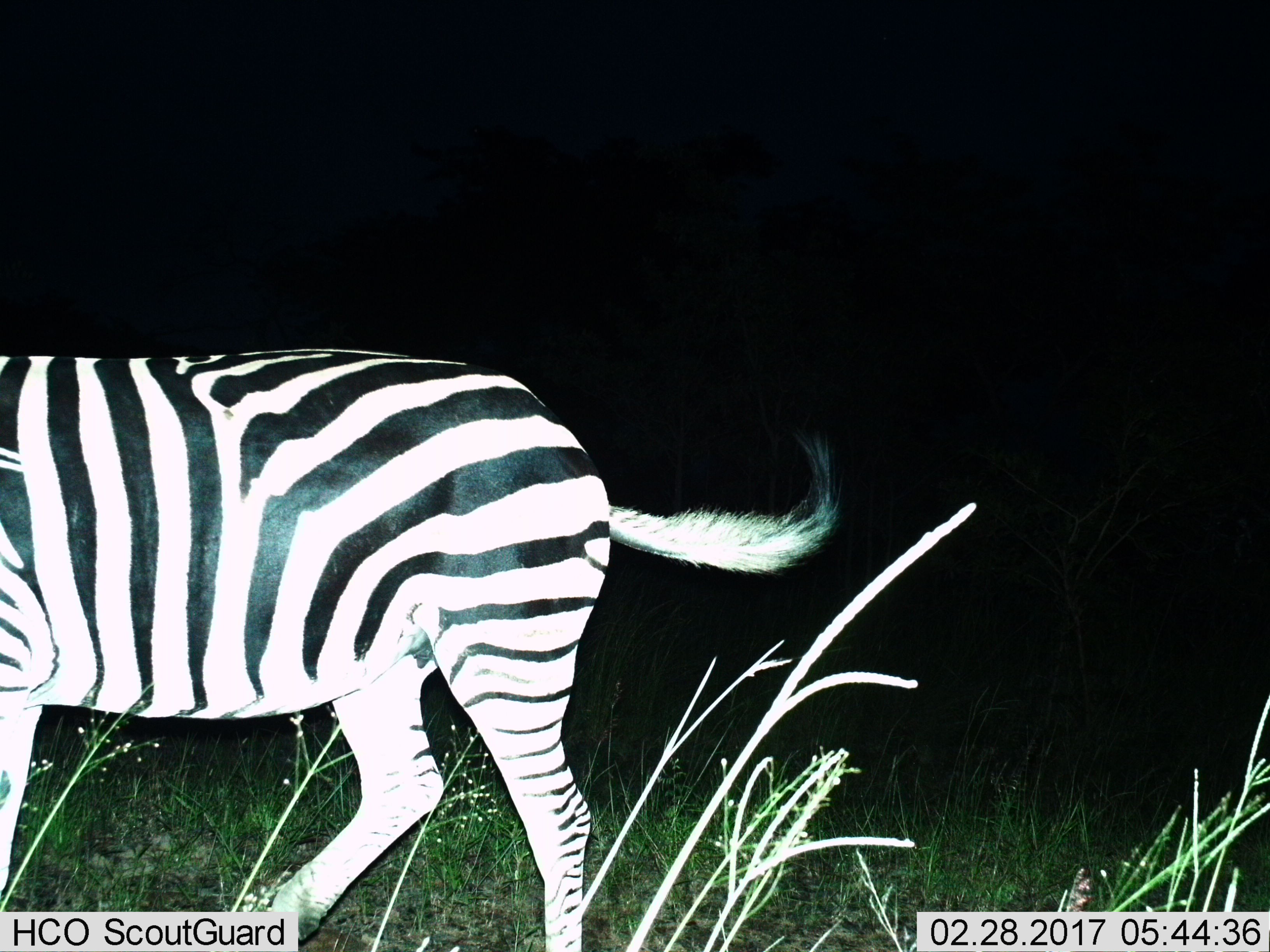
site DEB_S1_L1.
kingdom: Animalia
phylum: Chordata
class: Mammalia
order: Perissodactyla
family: Equidae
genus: Equus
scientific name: Equus quagga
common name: plains zebra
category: zebraplains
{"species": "zebraplains (plains zebra) (Equus quagga)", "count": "1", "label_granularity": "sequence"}